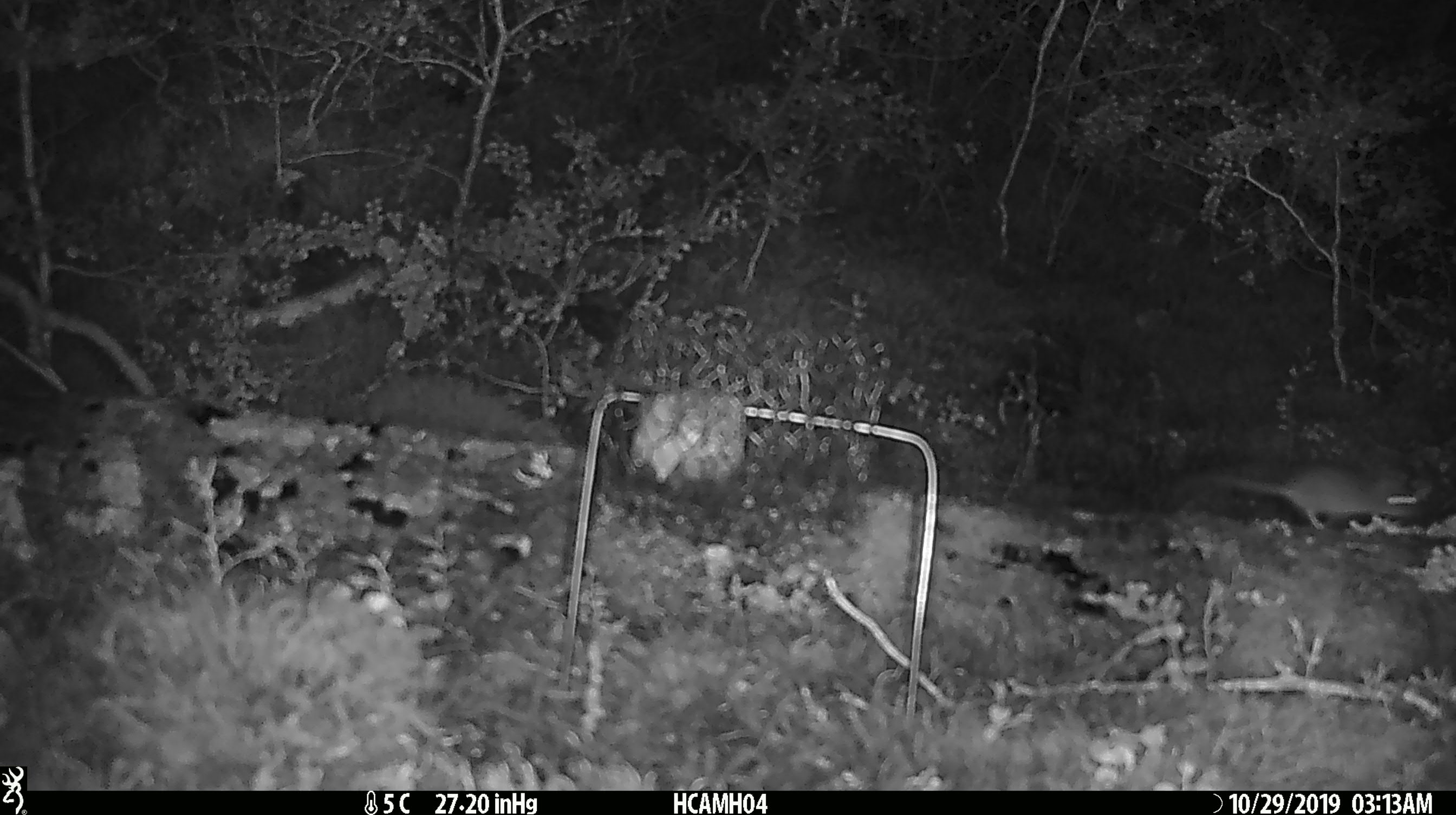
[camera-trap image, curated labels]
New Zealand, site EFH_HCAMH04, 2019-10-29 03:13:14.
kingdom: Animalia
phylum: Chordata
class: Mammalia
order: Rodentia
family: Muridae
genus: Mus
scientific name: Mus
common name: mouse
Mouse (Mus).